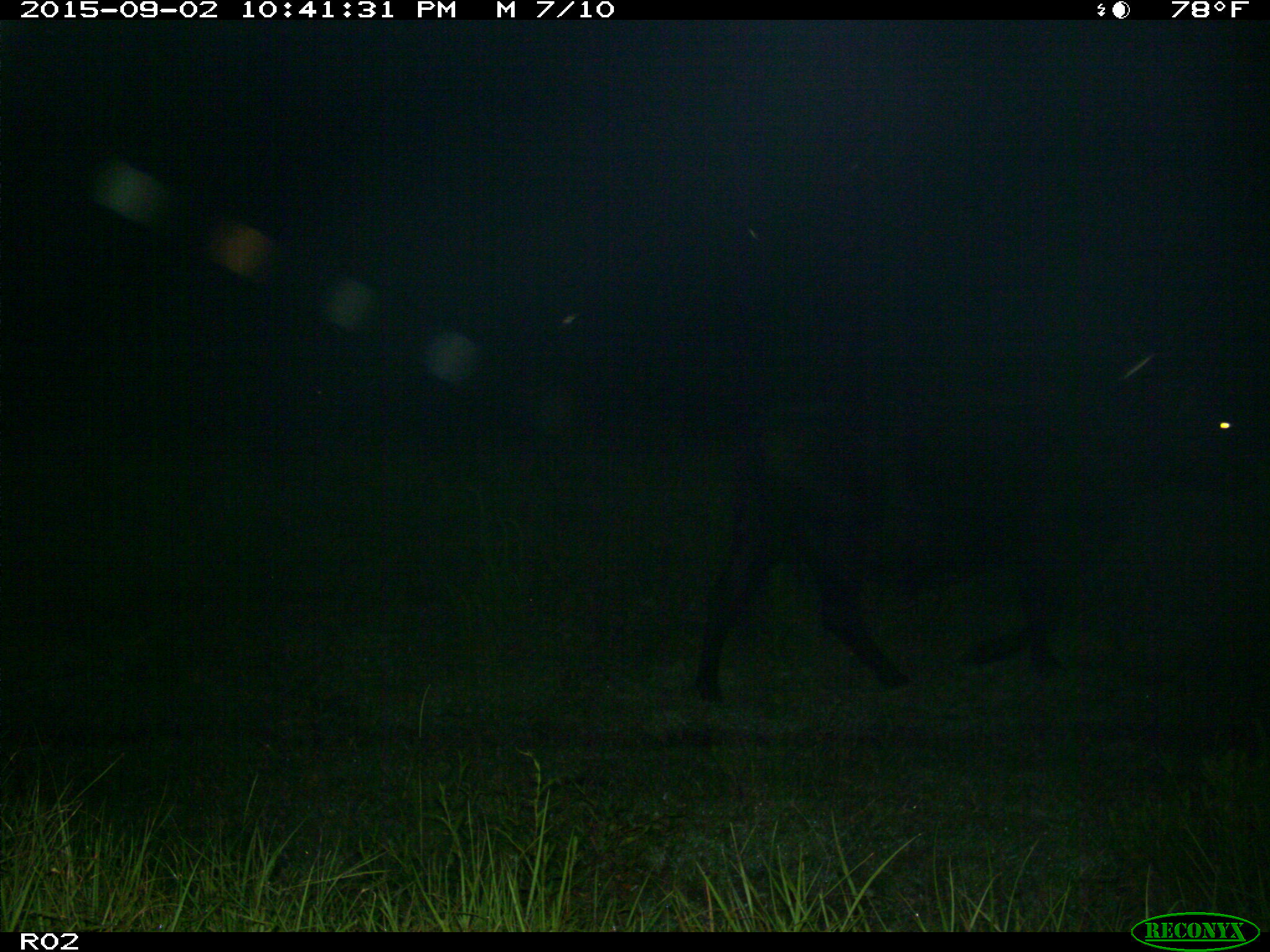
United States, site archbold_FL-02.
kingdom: Animalia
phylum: Chordata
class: Mammalia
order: Artiodactyla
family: Bovidae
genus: Bos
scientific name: Bos taurus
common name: domestic cow